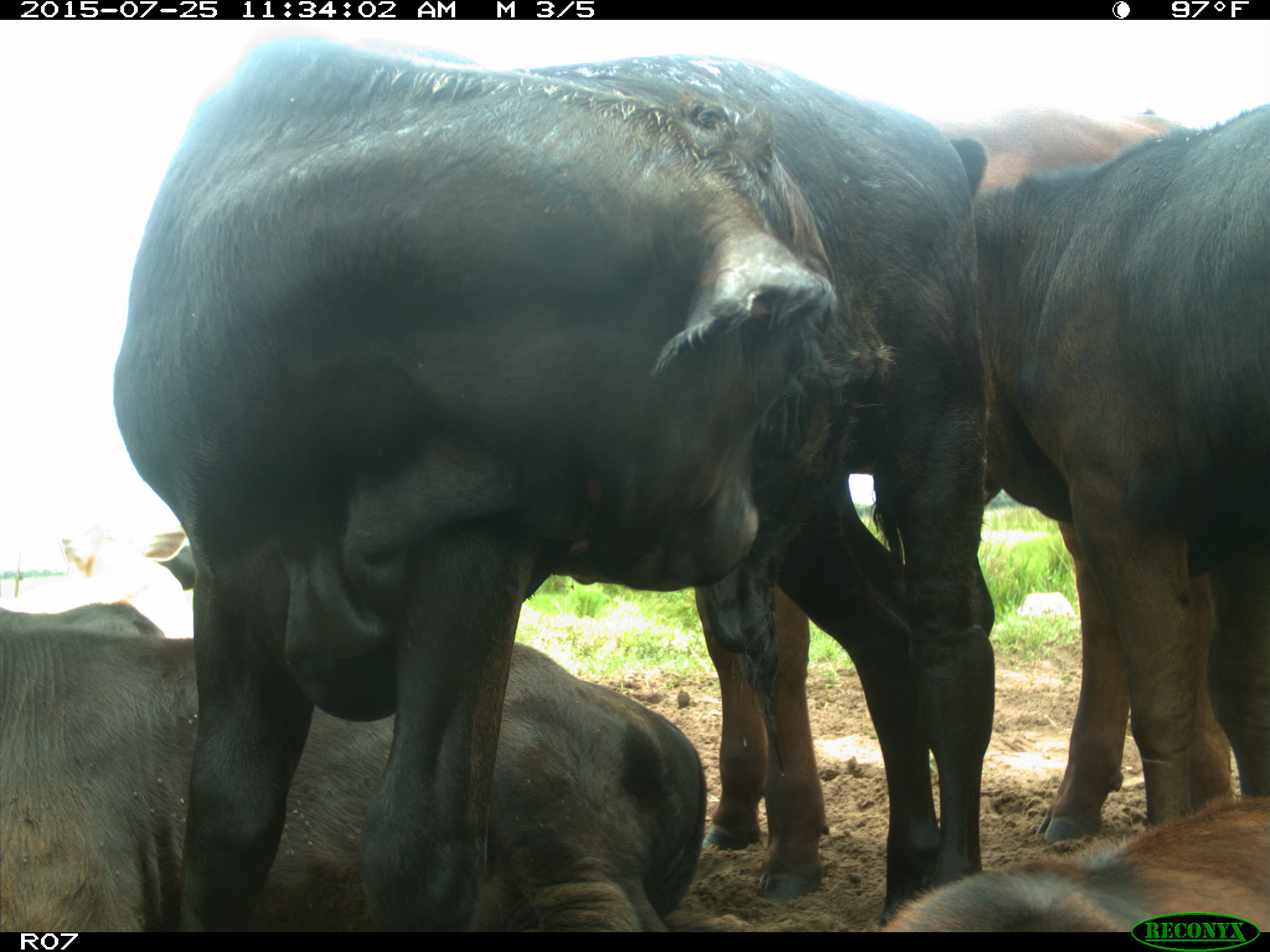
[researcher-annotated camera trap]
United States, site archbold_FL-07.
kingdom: Animalia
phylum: Chordata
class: Mammalia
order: Artiodactyla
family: Bovidae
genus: Bos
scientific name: Bos taurus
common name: domestic cow